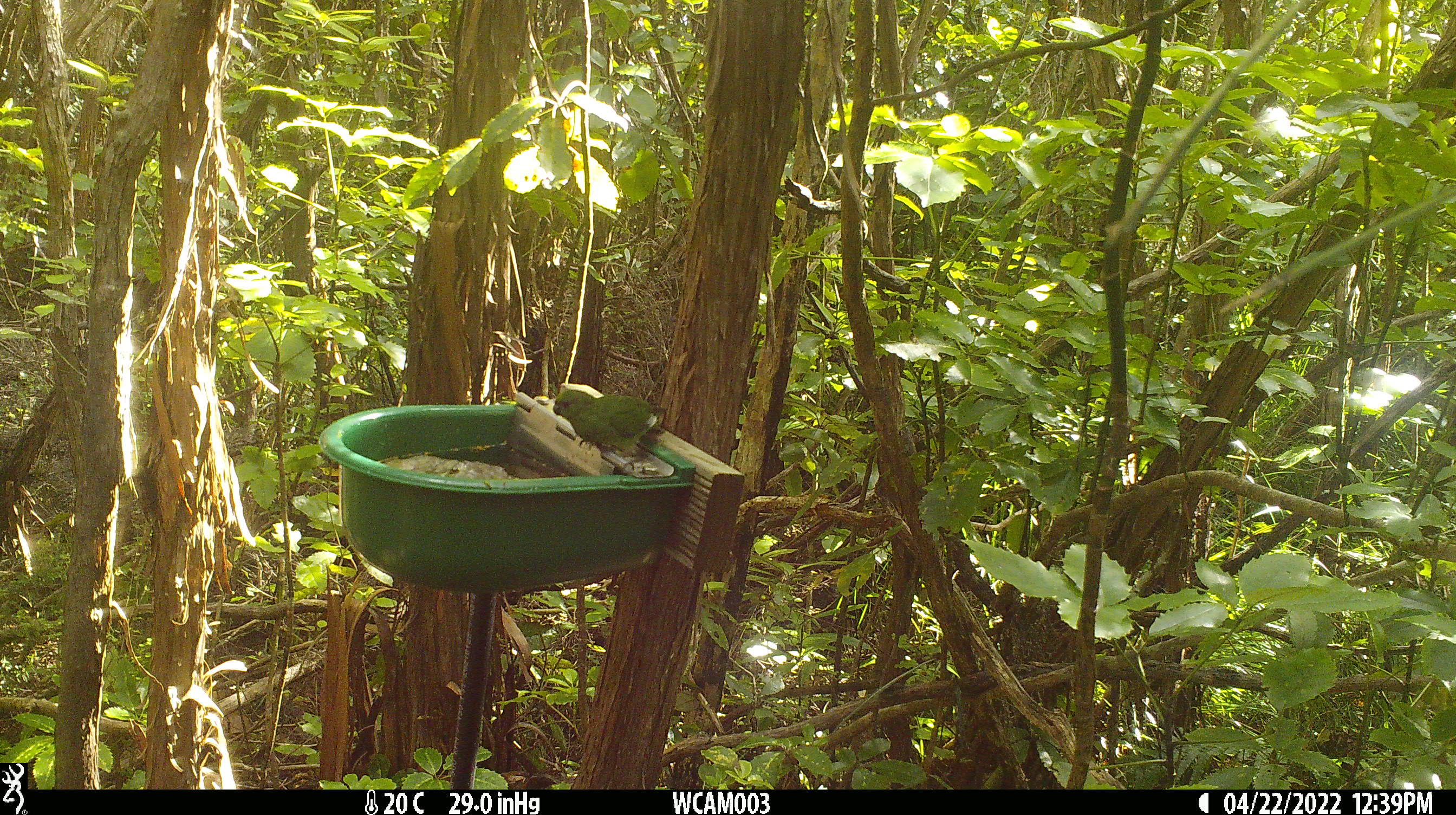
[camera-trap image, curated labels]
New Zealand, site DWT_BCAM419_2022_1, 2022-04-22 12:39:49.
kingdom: Animalia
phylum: Chordata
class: Aves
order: Psittaciformes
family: Psittaculidae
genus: Cyanoramphus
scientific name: Cyanoramphus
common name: parakeet